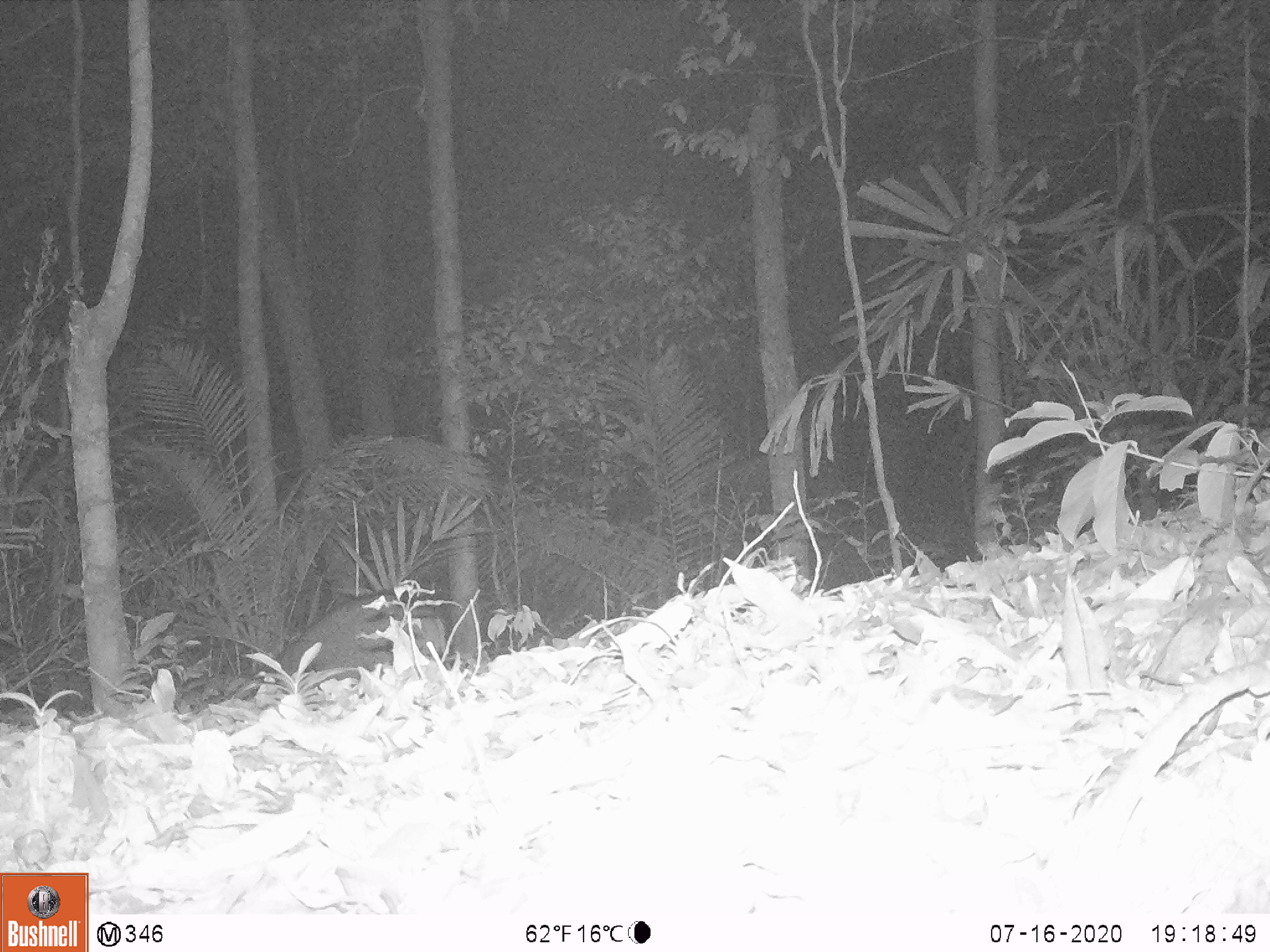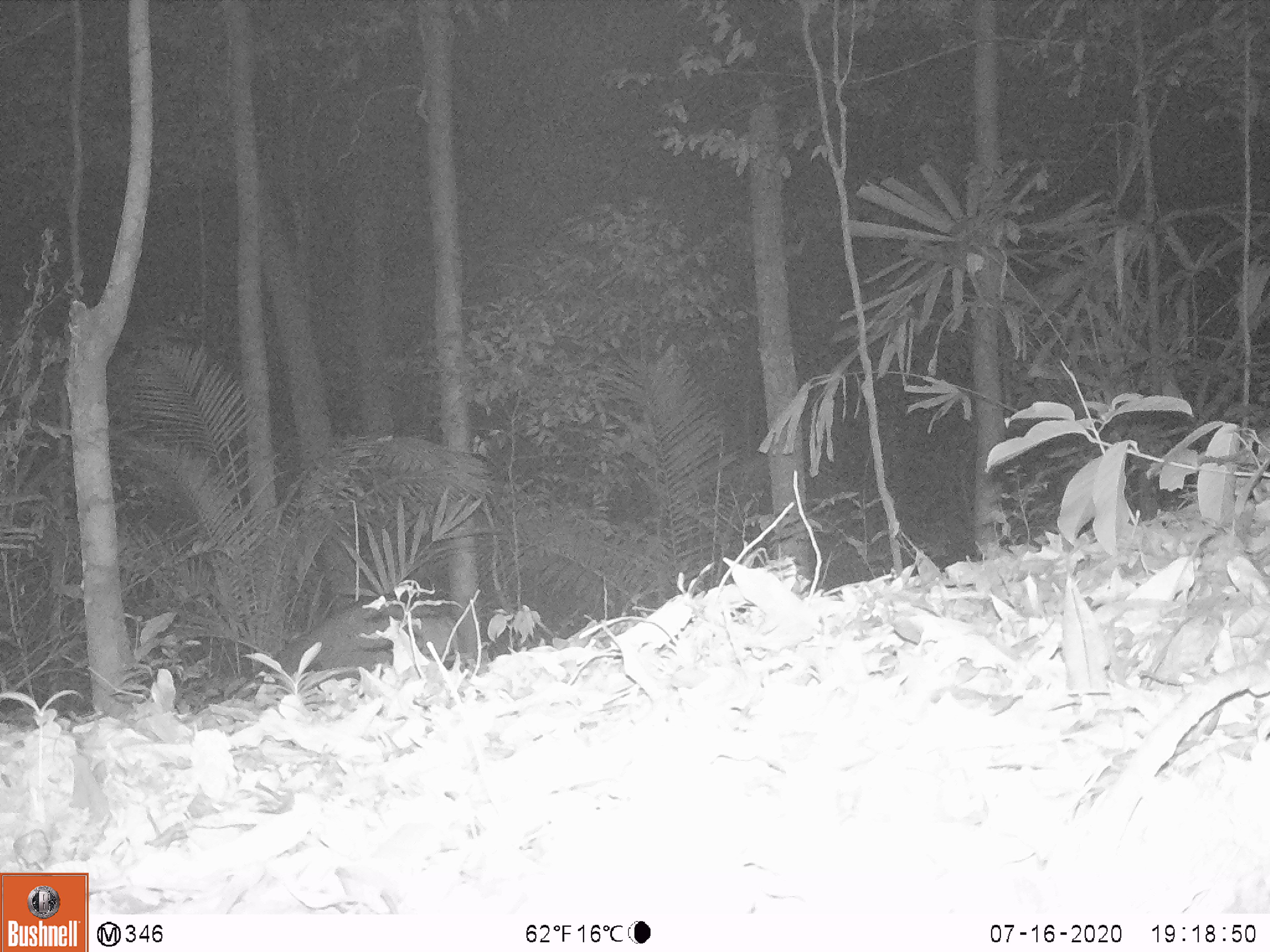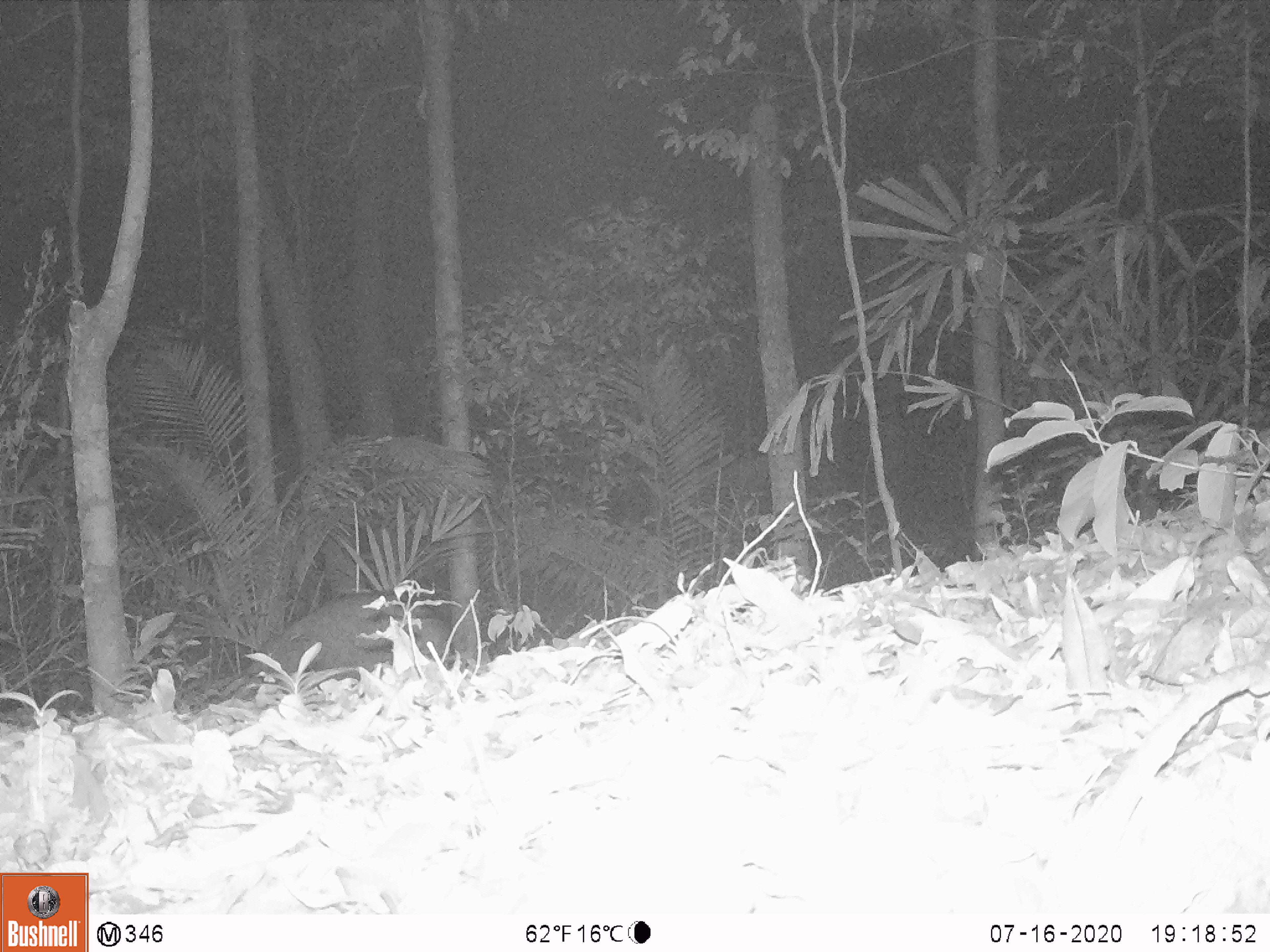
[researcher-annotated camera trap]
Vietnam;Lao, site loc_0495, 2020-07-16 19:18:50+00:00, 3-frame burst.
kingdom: Animalia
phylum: Chordata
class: Mammalia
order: Artiodactyla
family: Suidae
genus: Sus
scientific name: Sus scrofa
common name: eurasian wild pig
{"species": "eurasian wild pig (Sus scrofa)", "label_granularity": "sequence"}